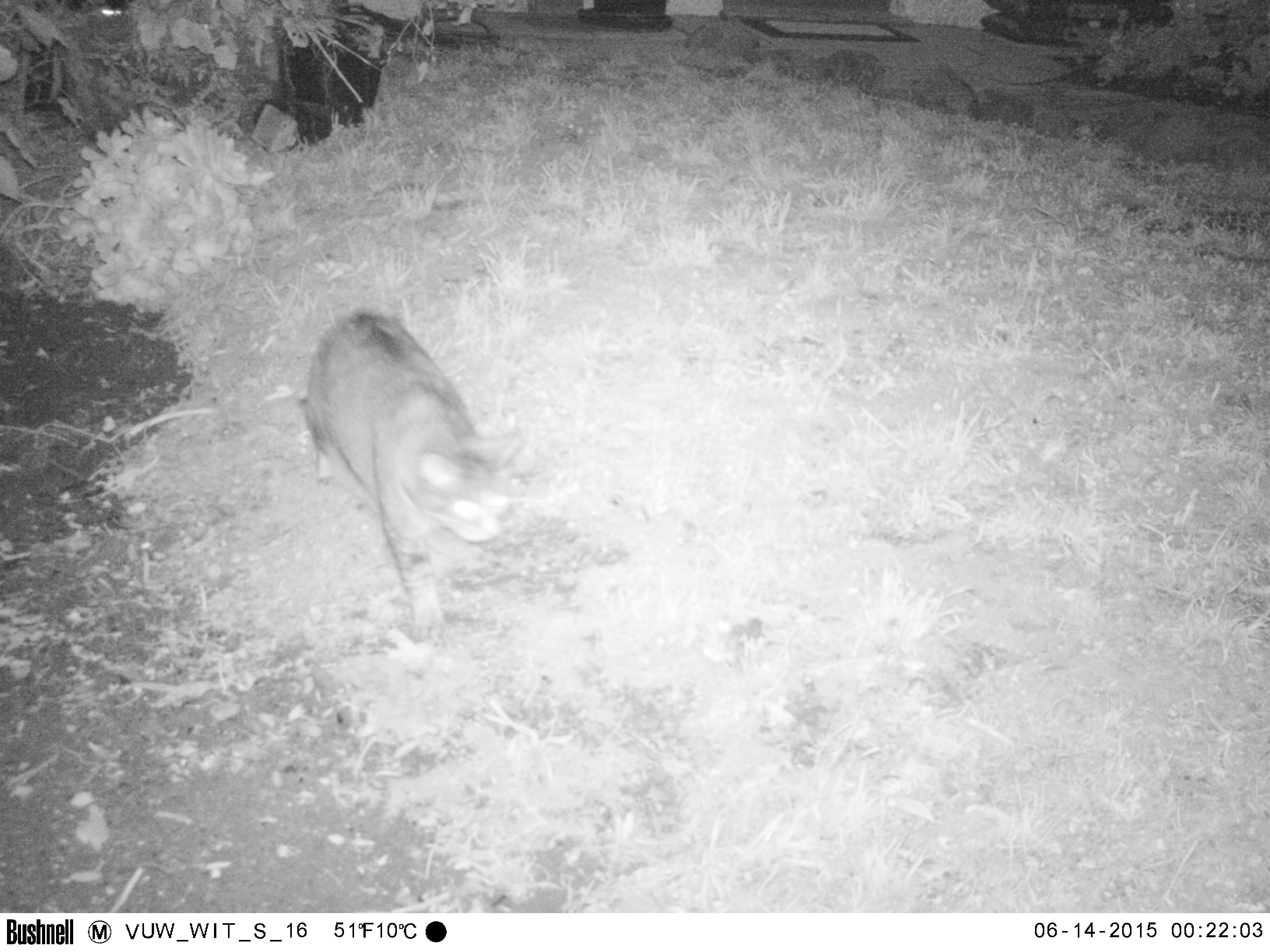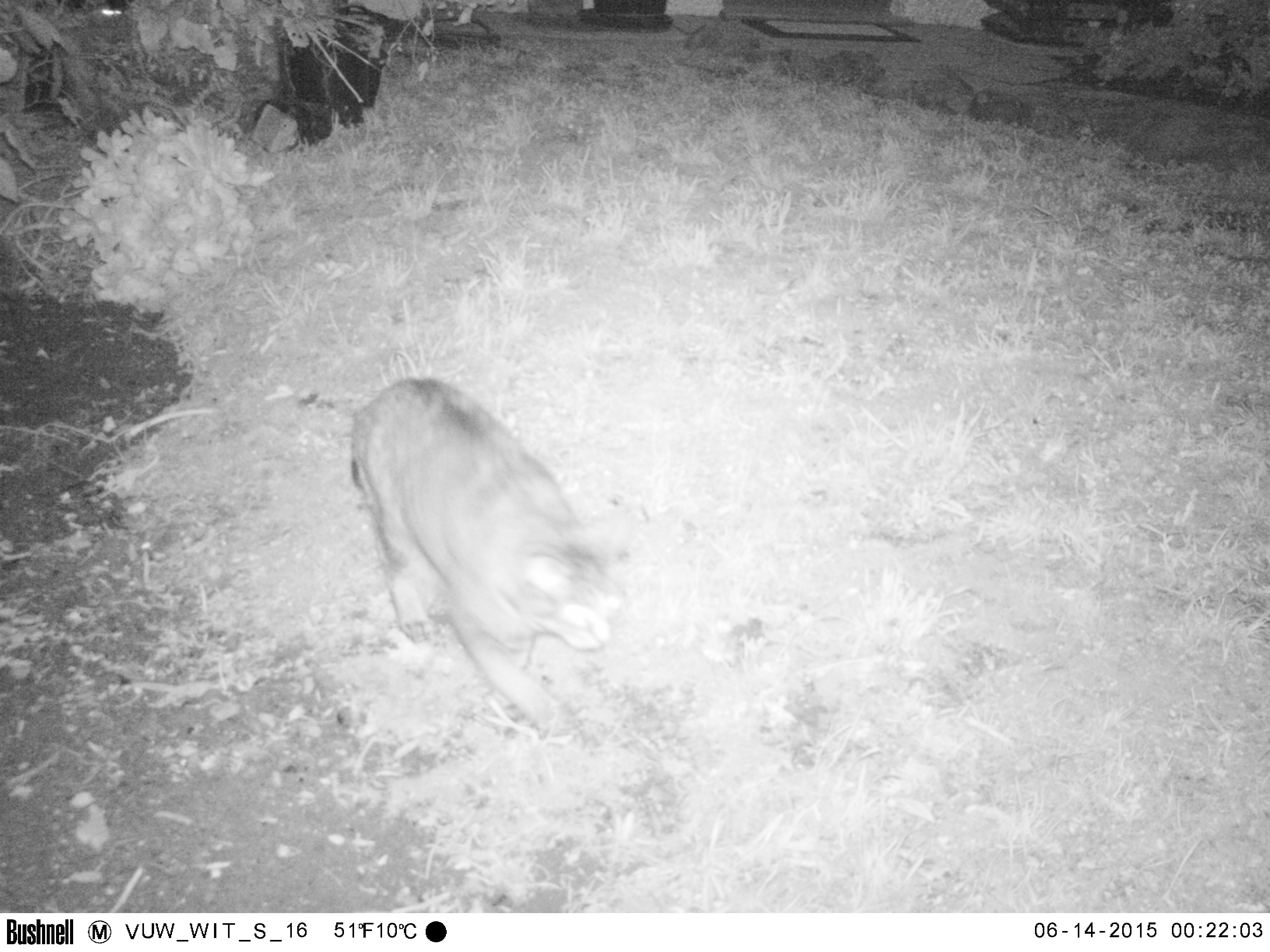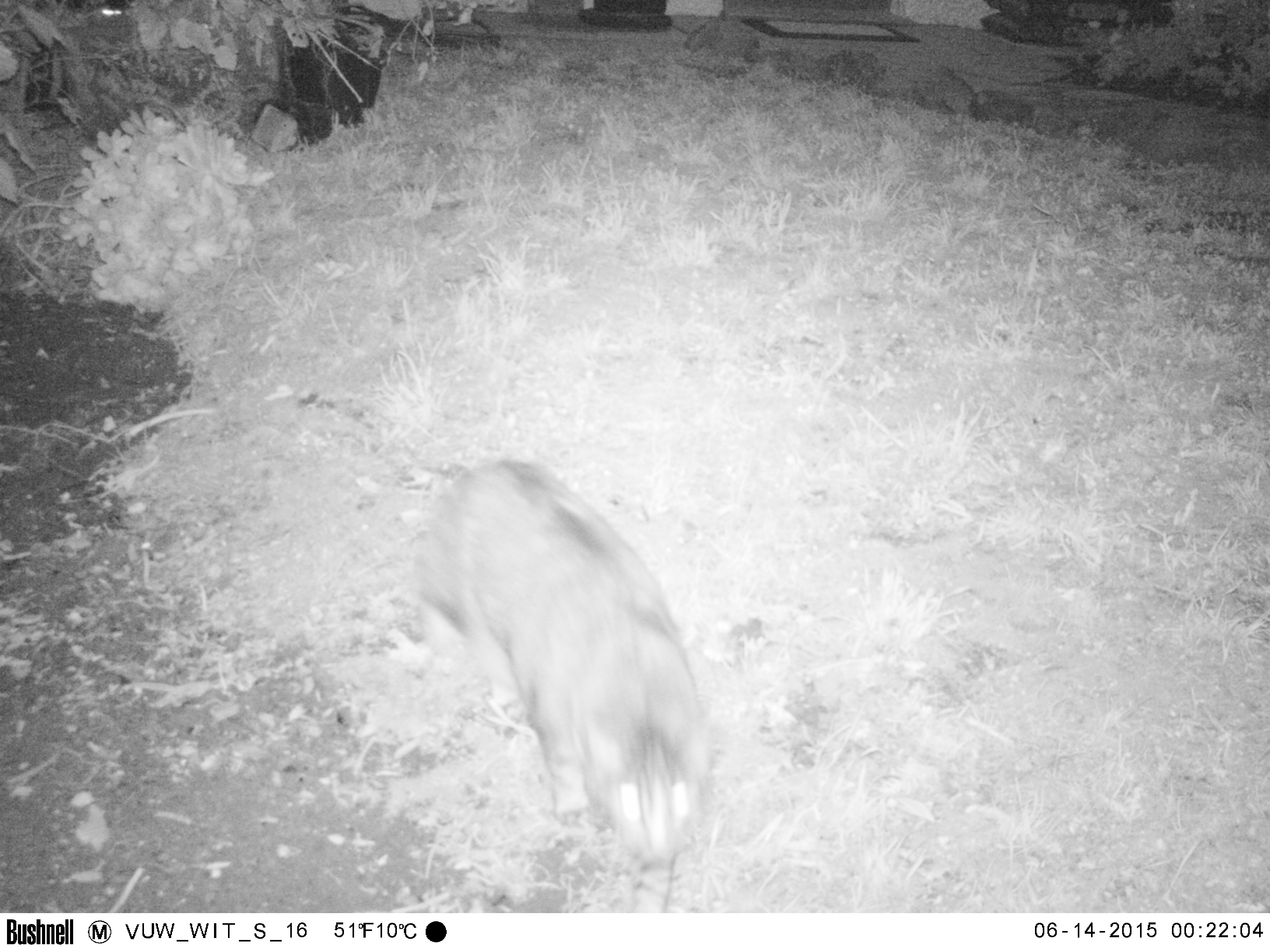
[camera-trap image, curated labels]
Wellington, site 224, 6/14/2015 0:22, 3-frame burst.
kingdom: Animalia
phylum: Chordata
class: Mammalia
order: Carnivora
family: Felidae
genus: Felis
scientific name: Felis catus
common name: cat